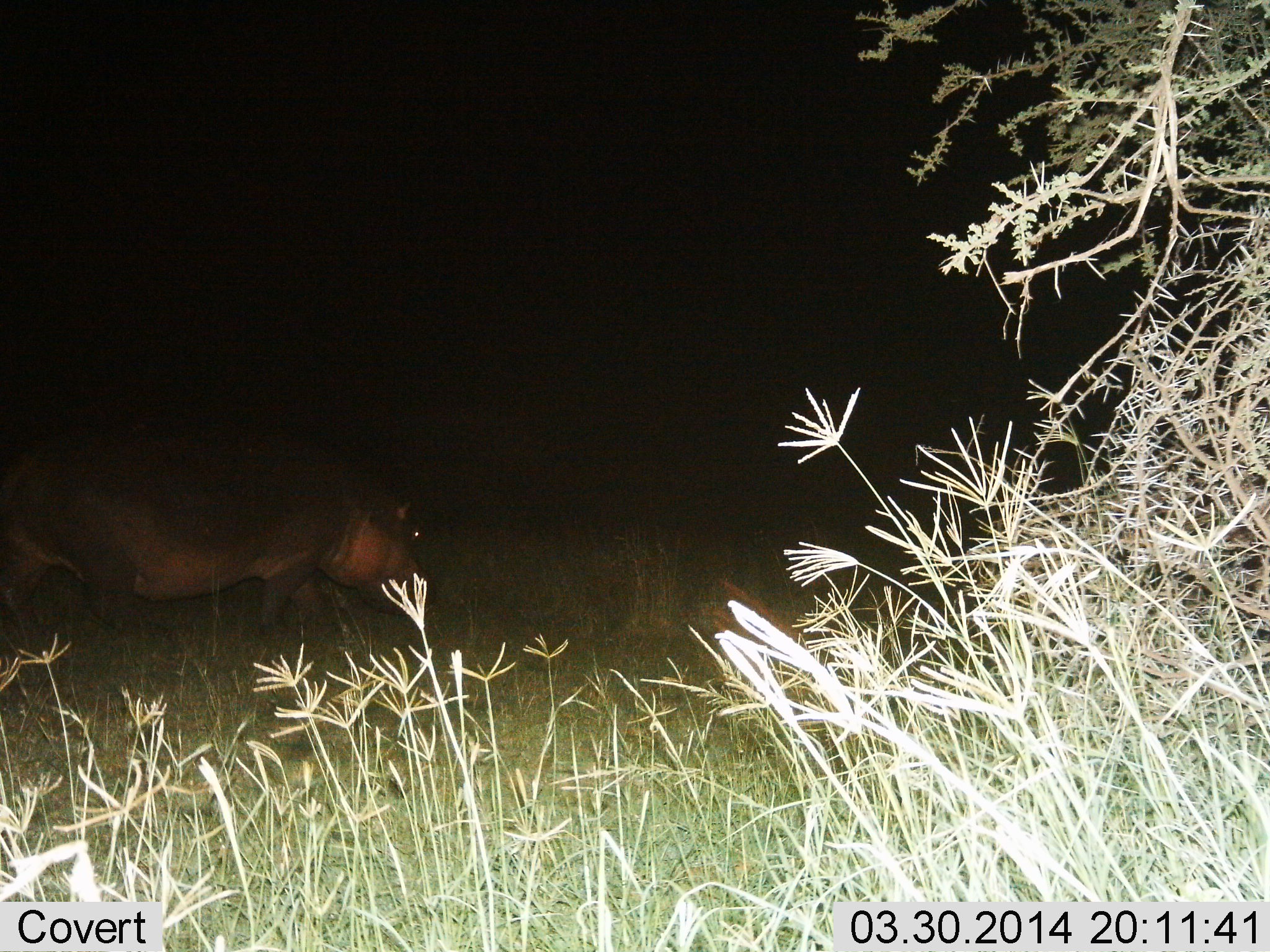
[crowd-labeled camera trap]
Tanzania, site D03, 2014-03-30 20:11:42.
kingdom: Animalia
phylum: Chordata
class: Mammalia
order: Artiodactyla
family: Hippopotamidae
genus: Hippopotamus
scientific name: Hippopotamus amphibius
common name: hippopotamus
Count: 1.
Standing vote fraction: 10%.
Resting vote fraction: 0%.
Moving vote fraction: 80%.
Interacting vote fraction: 0%.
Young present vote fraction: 0%.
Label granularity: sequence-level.